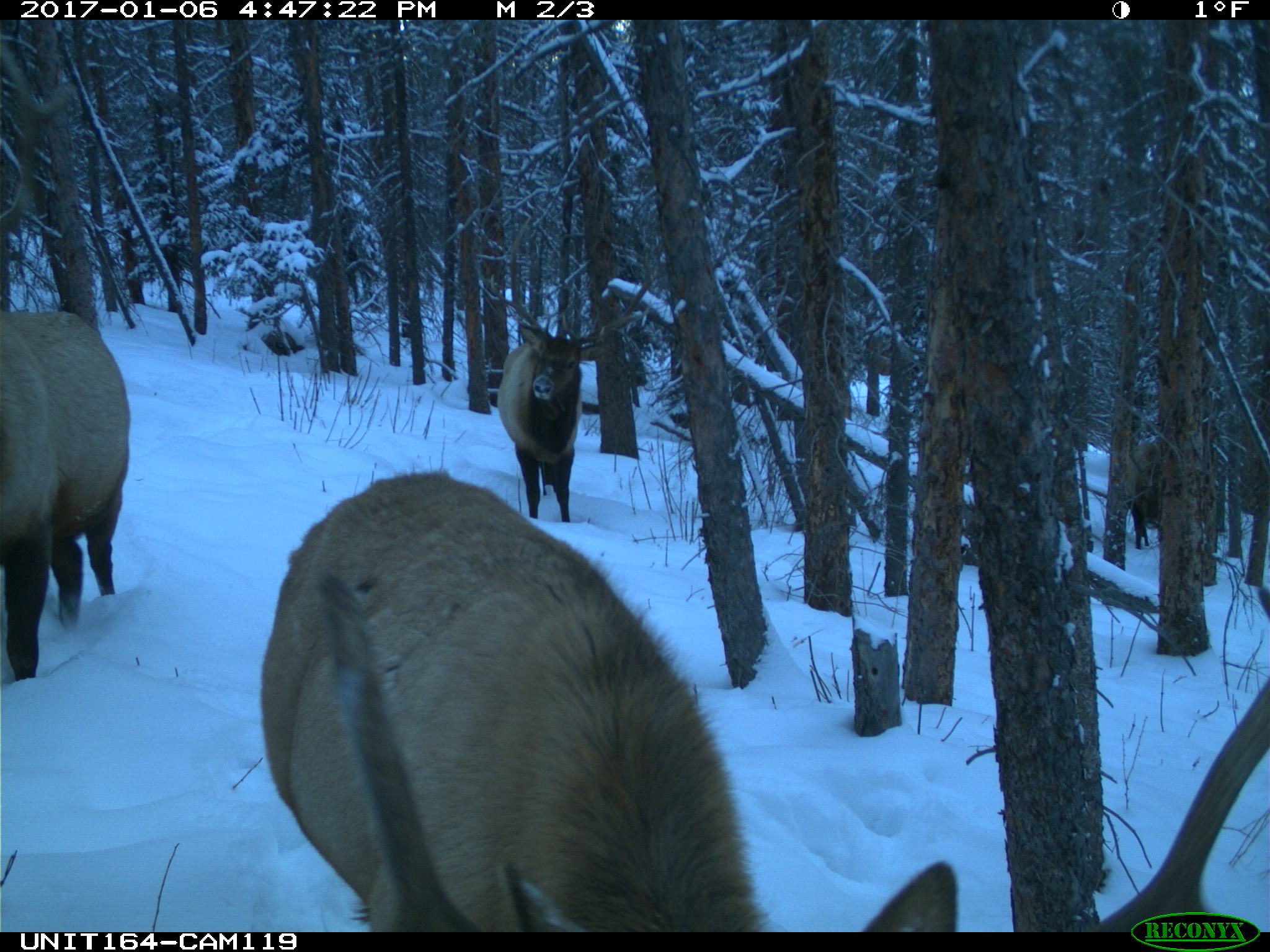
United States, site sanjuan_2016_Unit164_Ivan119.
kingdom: Animalia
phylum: Chordata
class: Mammalia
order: Artiodactyla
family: Cervidae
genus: Cervus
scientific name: Cervus elaphus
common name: red deer